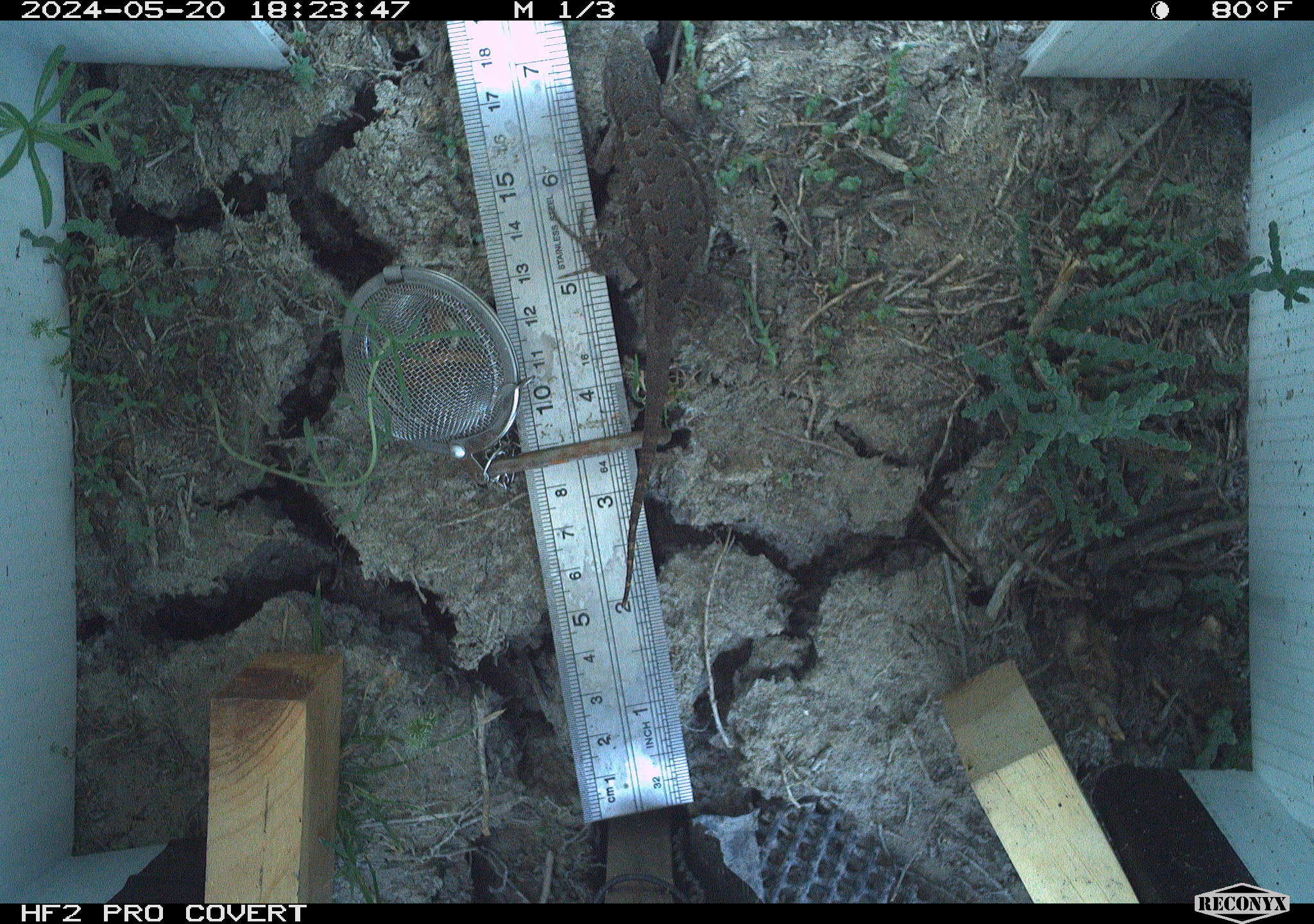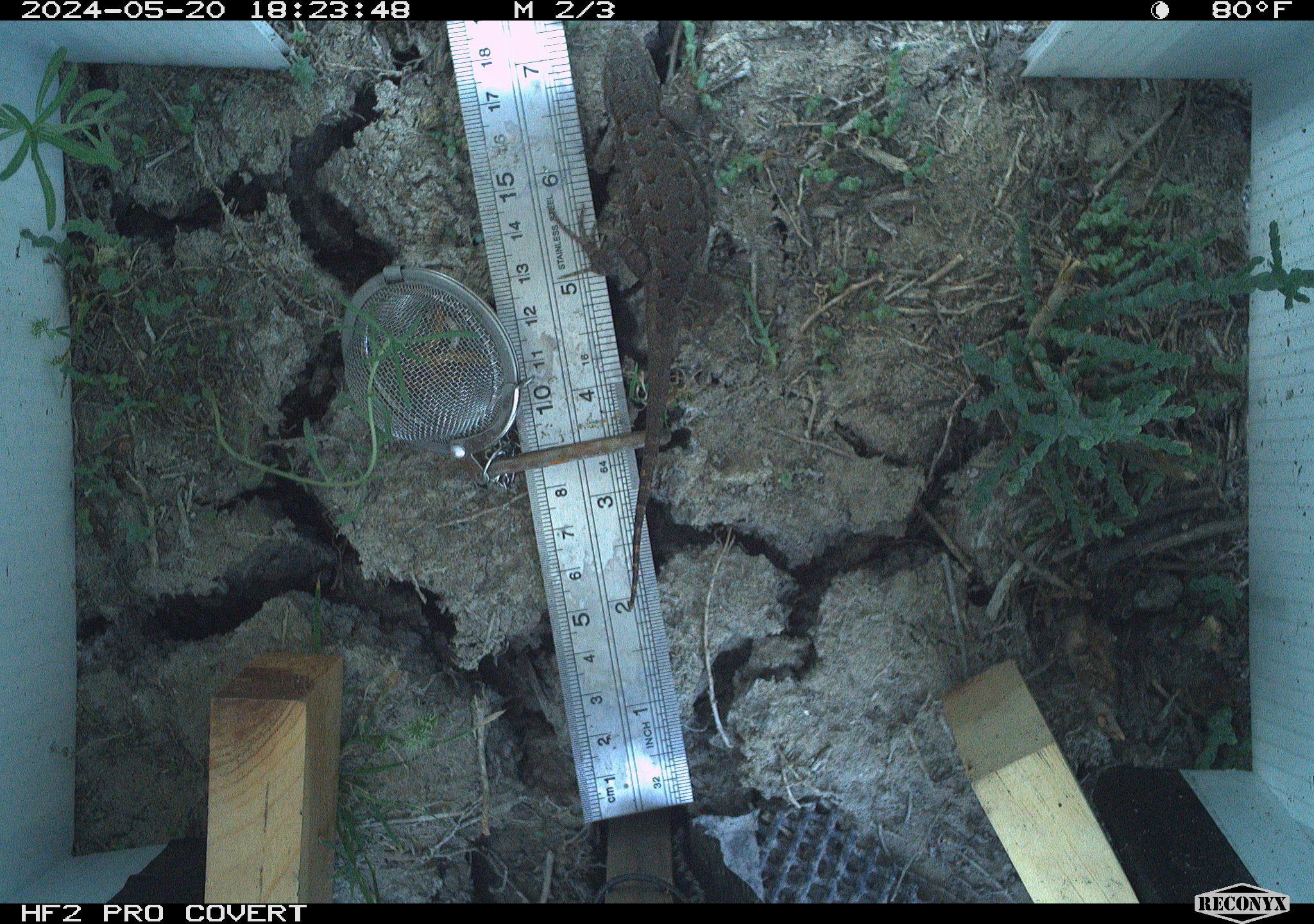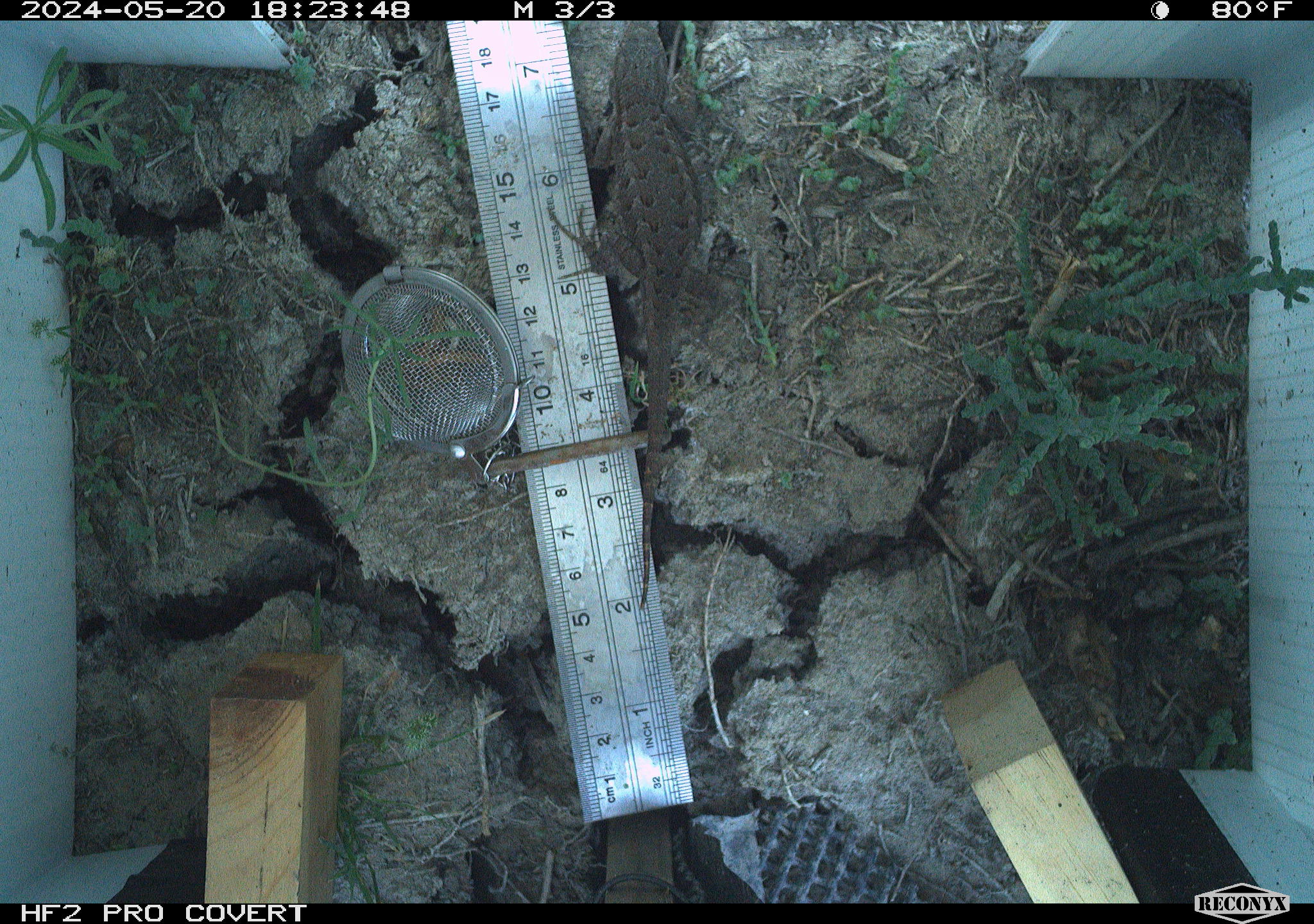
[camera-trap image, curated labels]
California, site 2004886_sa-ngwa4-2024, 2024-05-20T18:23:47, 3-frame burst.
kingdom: Animalia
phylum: Chordata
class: Reptilia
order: Squamata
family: Phrynosomatidae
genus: Sceloporus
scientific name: Sceloporus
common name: spiny lizards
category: sceloporus species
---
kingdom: Animalia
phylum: Chordata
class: Mammalia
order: Rodentia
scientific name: Rodentia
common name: mouse species